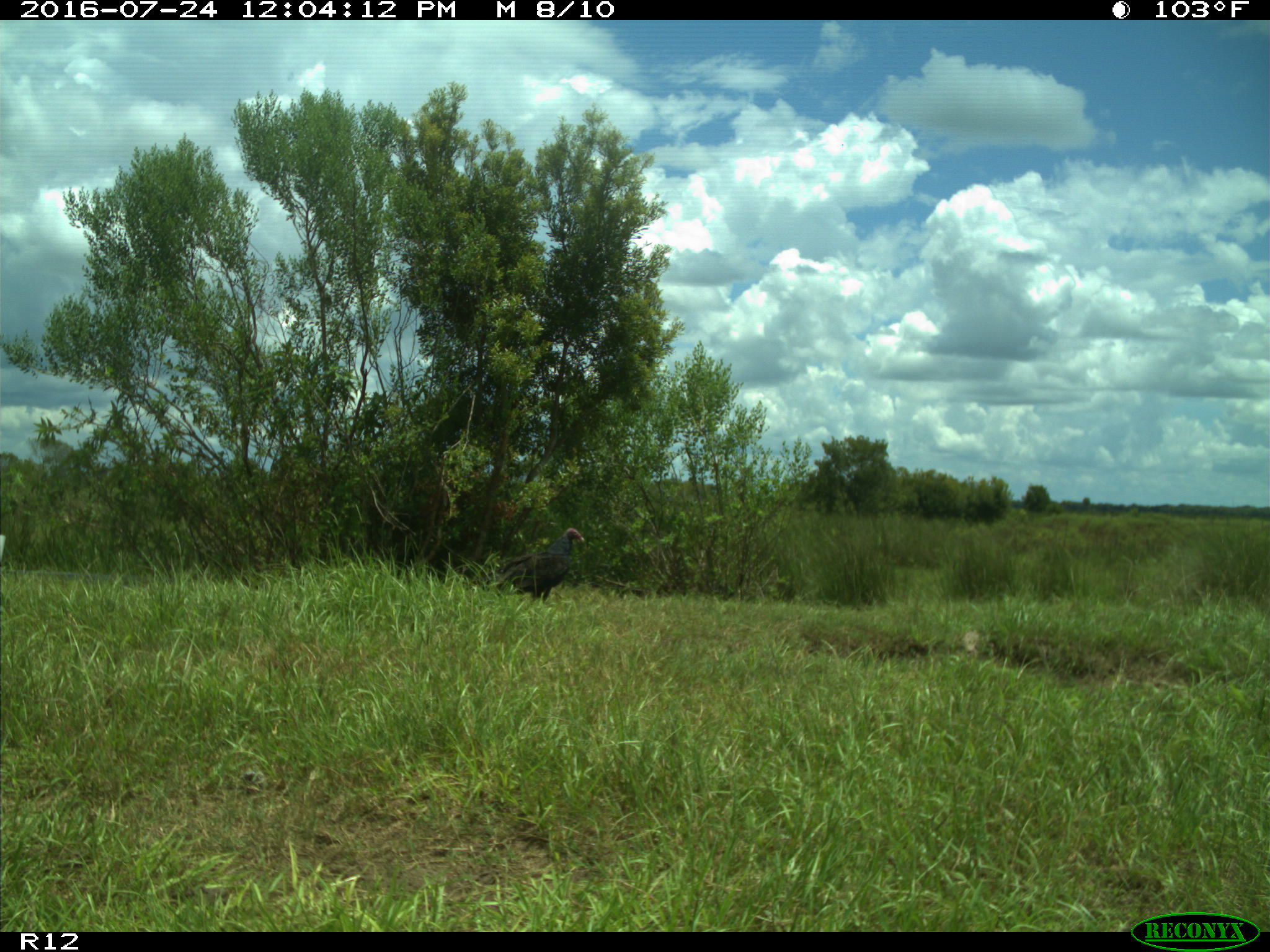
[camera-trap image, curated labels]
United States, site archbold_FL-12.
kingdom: Animalia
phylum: Chordata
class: Aves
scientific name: Aves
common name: birds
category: unidentified bird